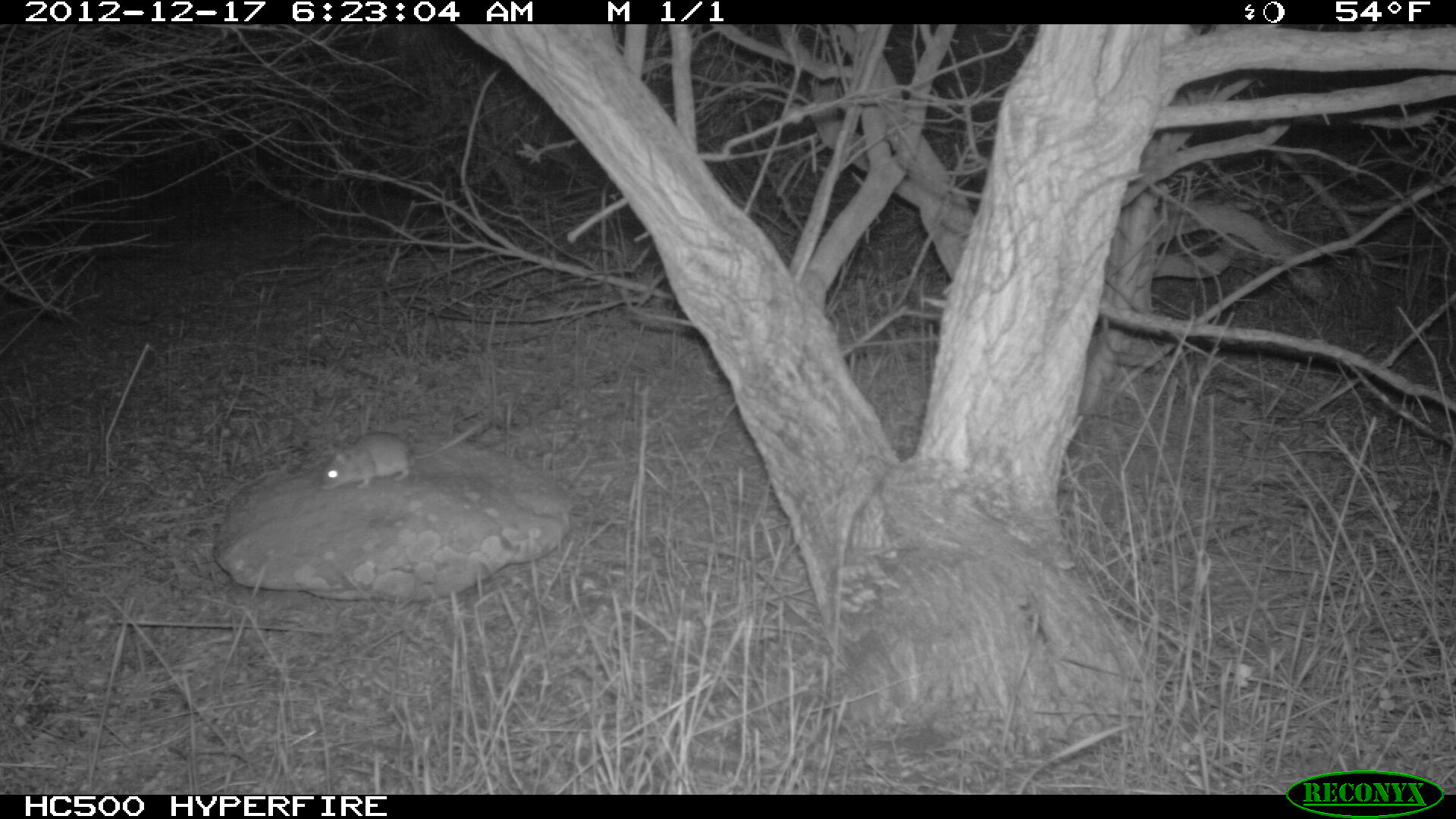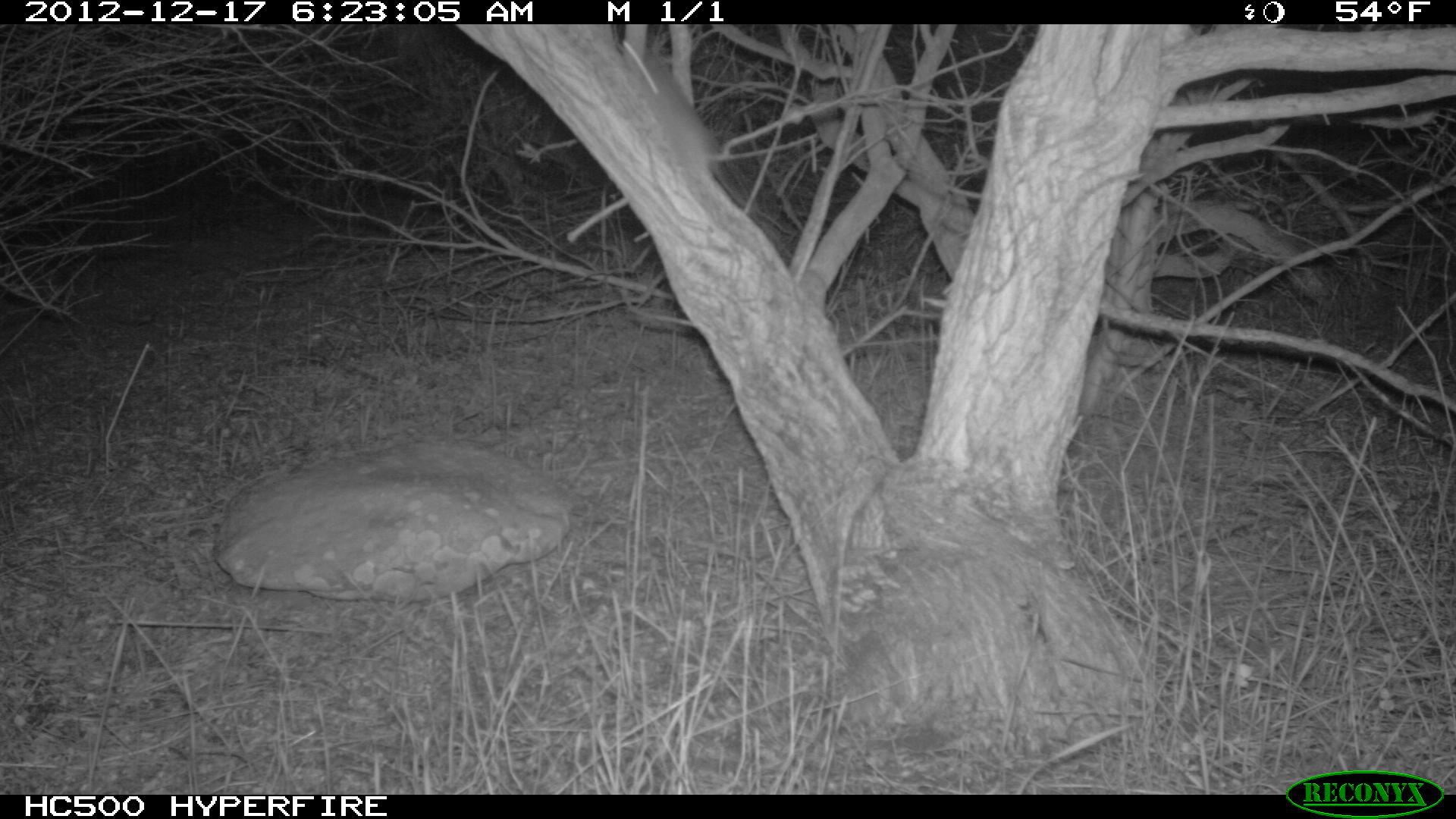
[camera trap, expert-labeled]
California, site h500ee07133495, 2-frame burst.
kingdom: Animalia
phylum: Chordata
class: Mammalia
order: Rodentia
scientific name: Rodentia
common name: rodent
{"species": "rodent (Rodentia)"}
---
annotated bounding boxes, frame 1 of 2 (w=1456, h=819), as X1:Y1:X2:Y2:
rodent: 321:418:488:491